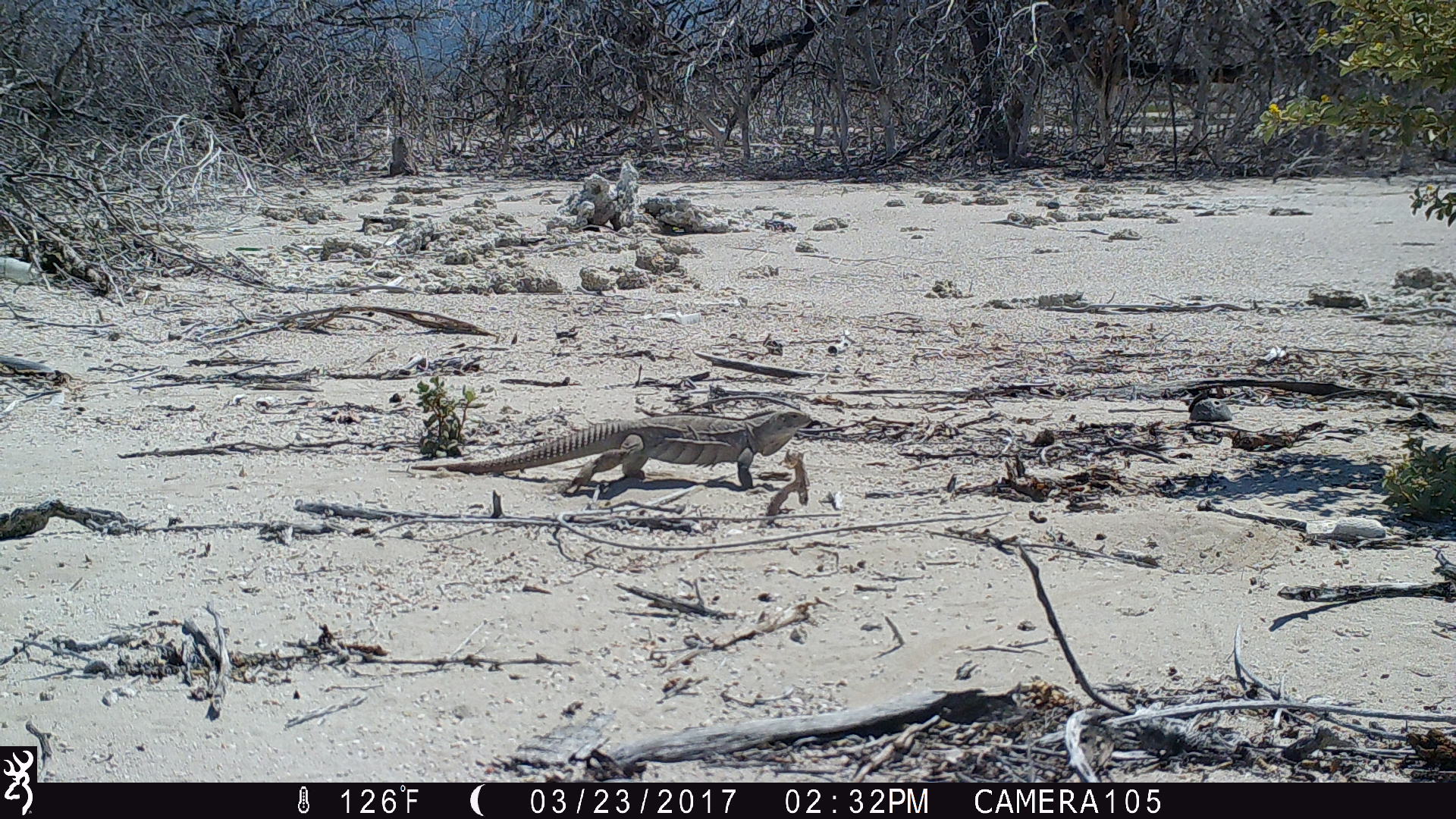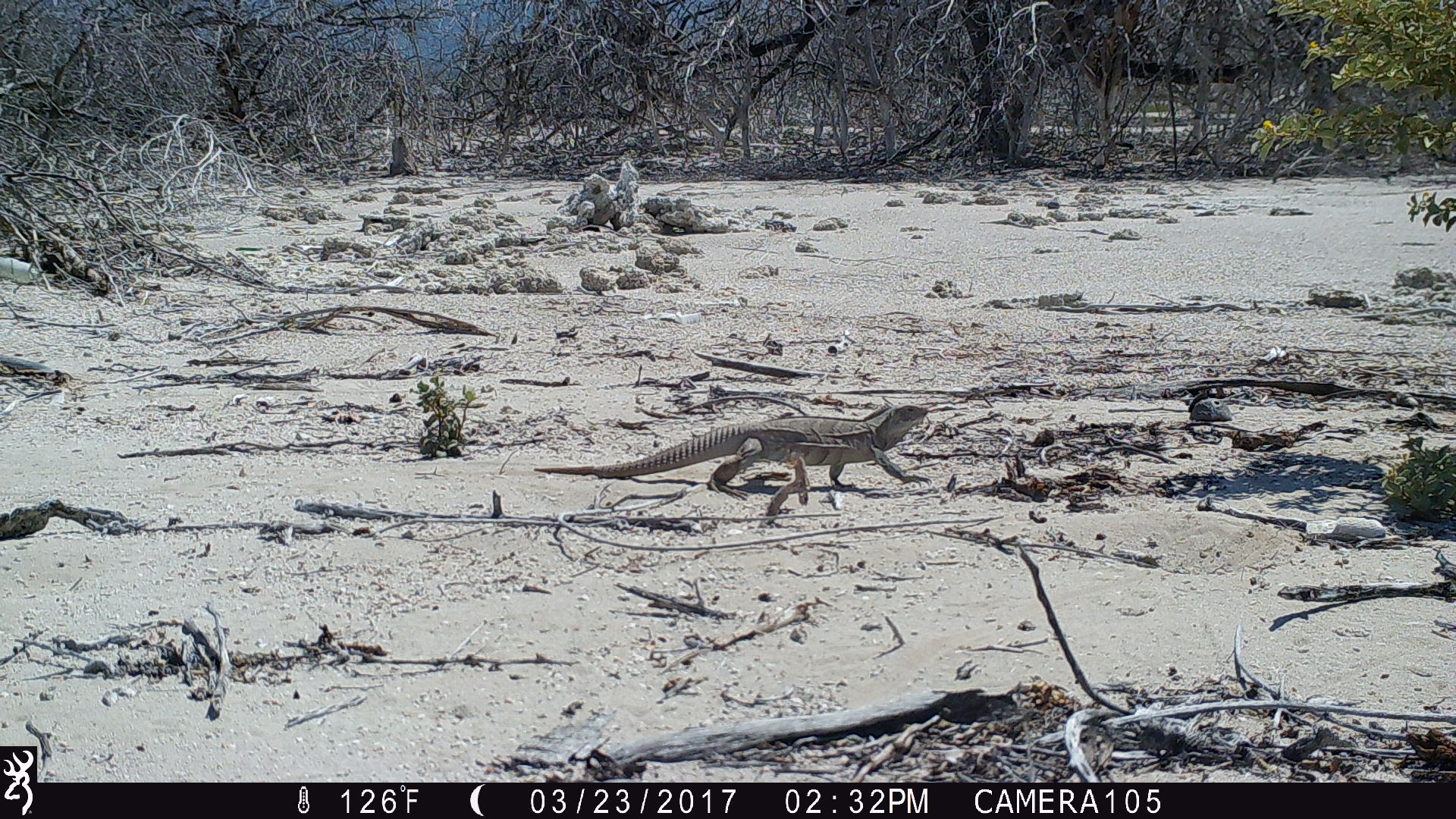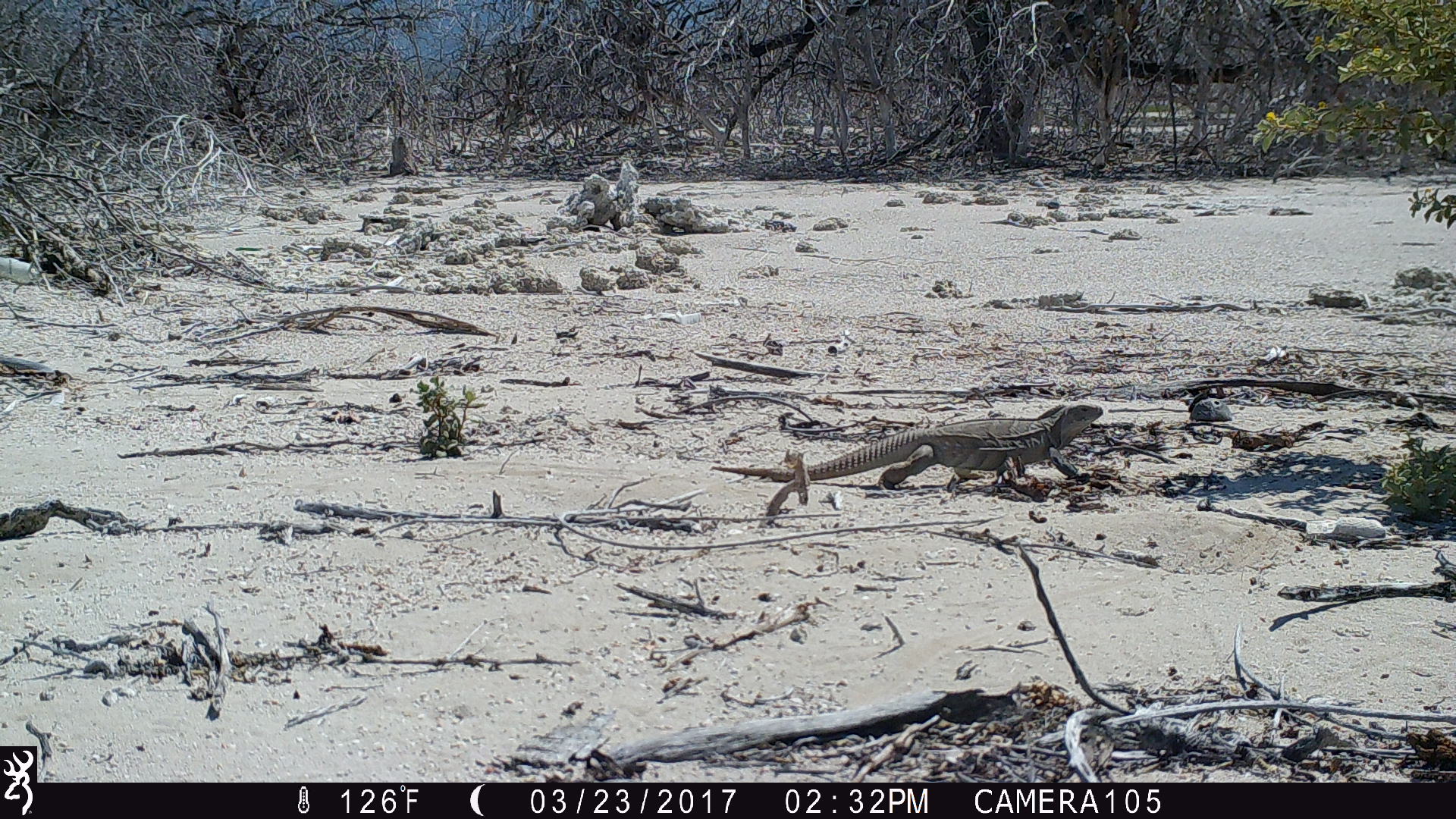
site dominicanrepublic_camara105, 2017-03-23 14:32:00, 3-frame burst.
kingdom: Animalia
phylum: Chordata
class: Reptilia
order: Squamata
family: Iguanidae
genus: Iguana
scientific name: Iguana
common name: typical iguanas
Iguana (typical iguanas).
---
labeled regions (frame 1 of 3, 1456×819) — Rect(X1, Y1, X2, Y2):
iguana: Rect(411, 405, 818, 507)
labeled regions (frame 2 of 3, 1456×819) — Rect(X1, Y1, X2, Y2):
iguana: Rect(525, 395, 944, 515)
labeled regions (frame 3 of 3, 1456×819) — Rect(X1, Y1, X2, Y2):
iguana: Rect(710, 397, 1106, 499)